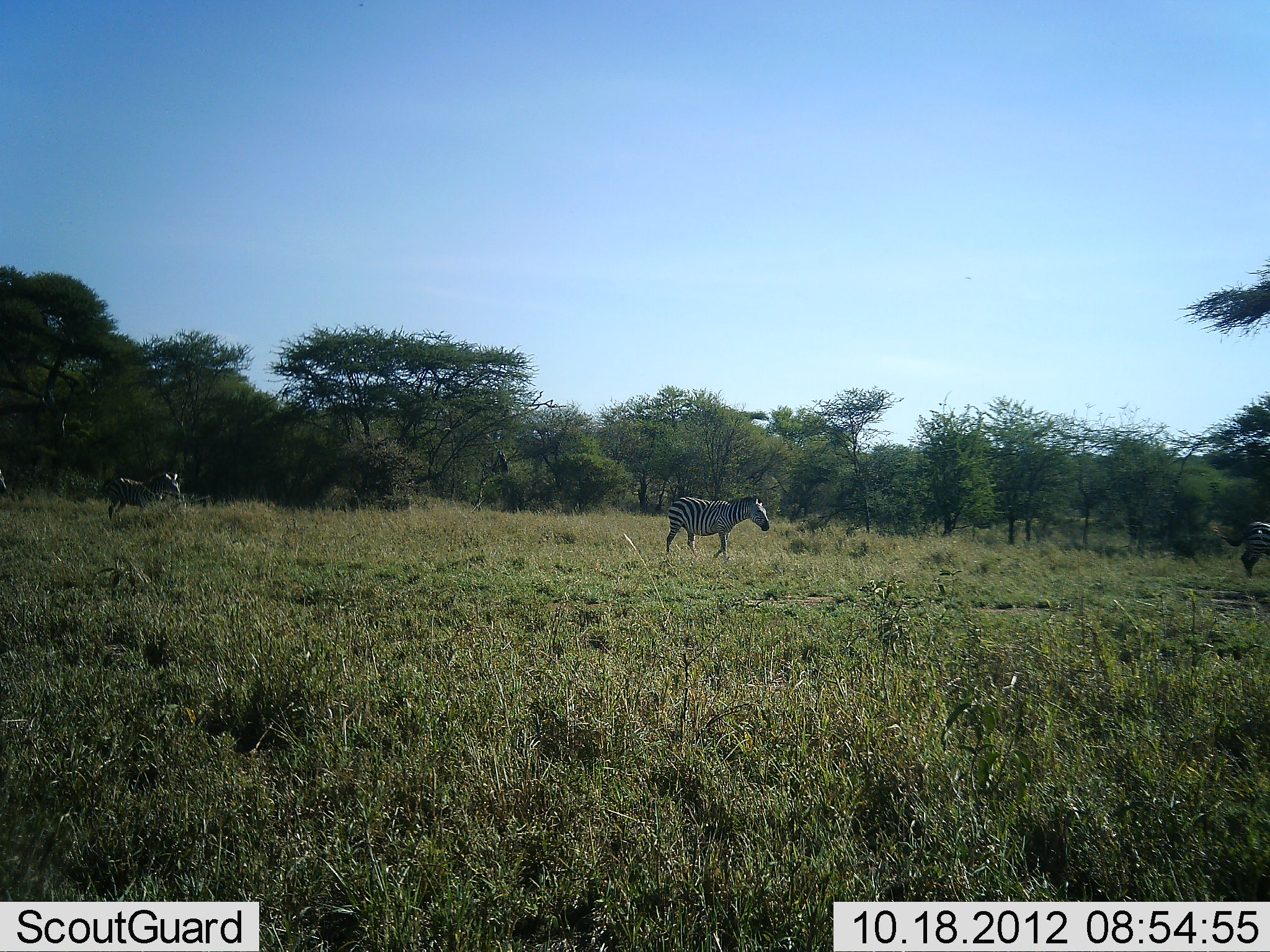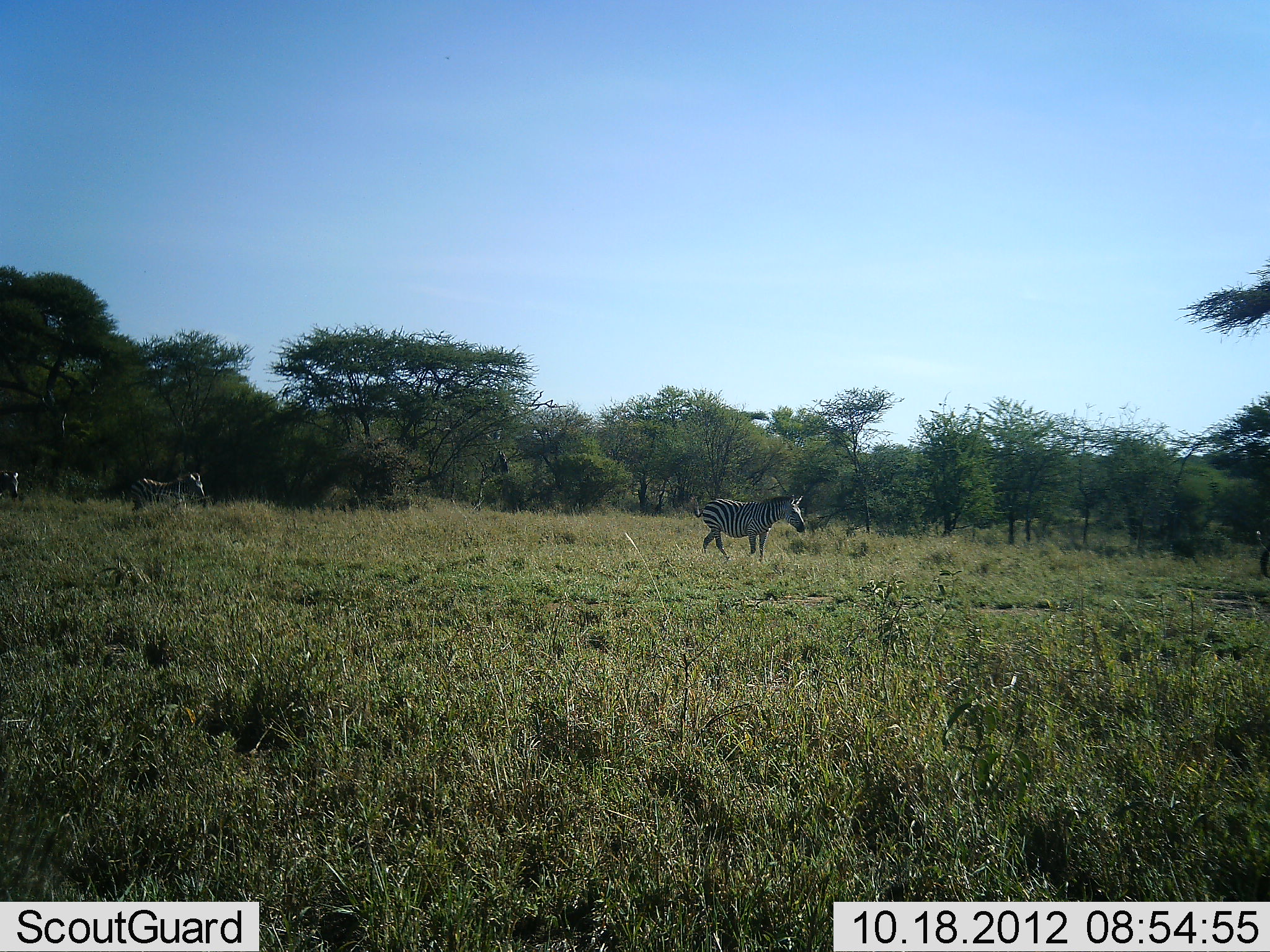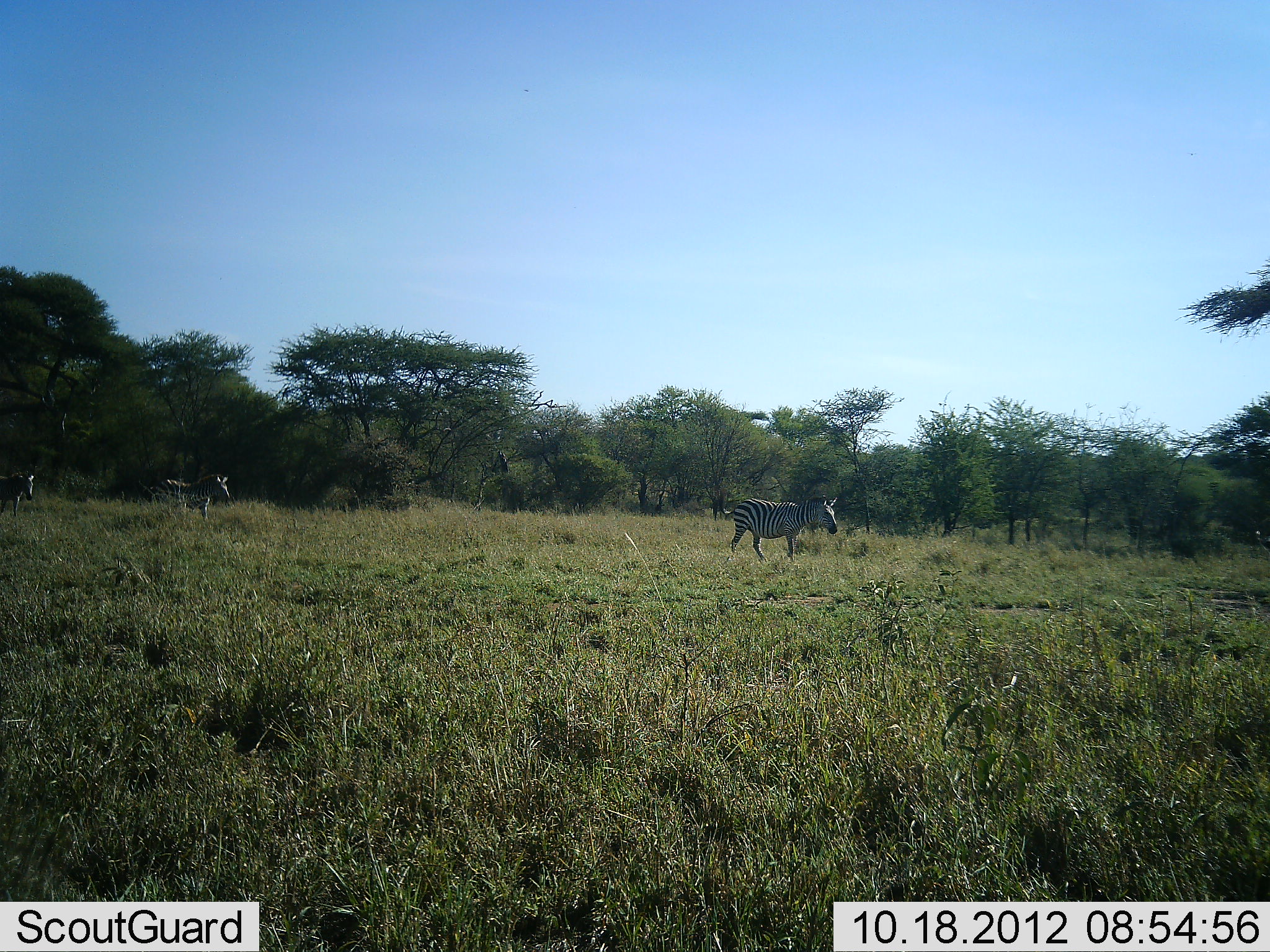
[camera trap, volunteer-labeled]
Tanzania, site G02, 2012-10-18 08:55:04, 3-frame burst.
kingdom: Animalia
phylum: Chordata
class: Mammalia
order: Perissodactyla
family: Equidae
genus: Equus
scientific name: Equus quagga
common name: plains zebra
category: zebra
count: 4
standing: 0%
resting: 0%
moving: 100%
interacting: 0%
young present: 0%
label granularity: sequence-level